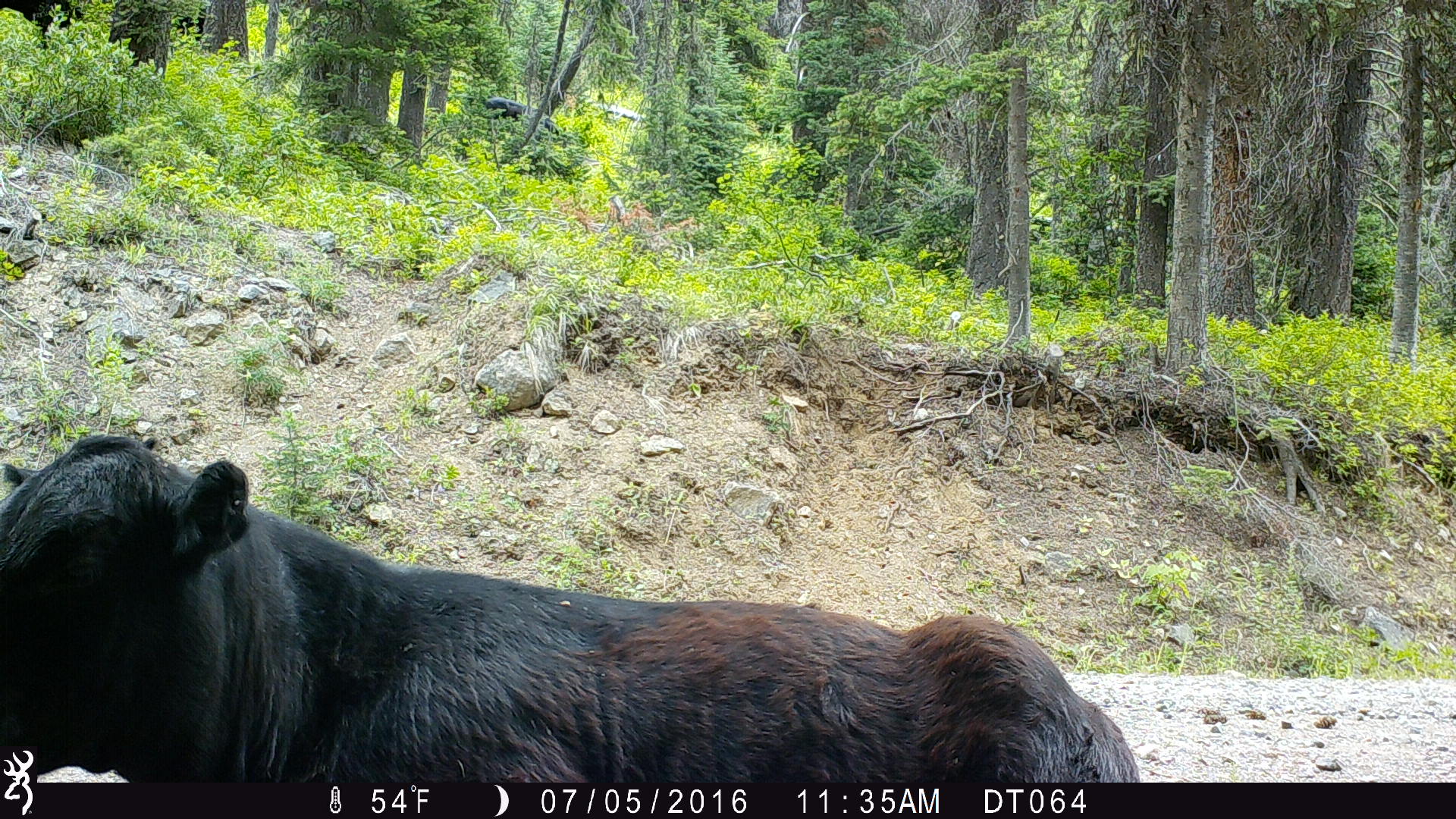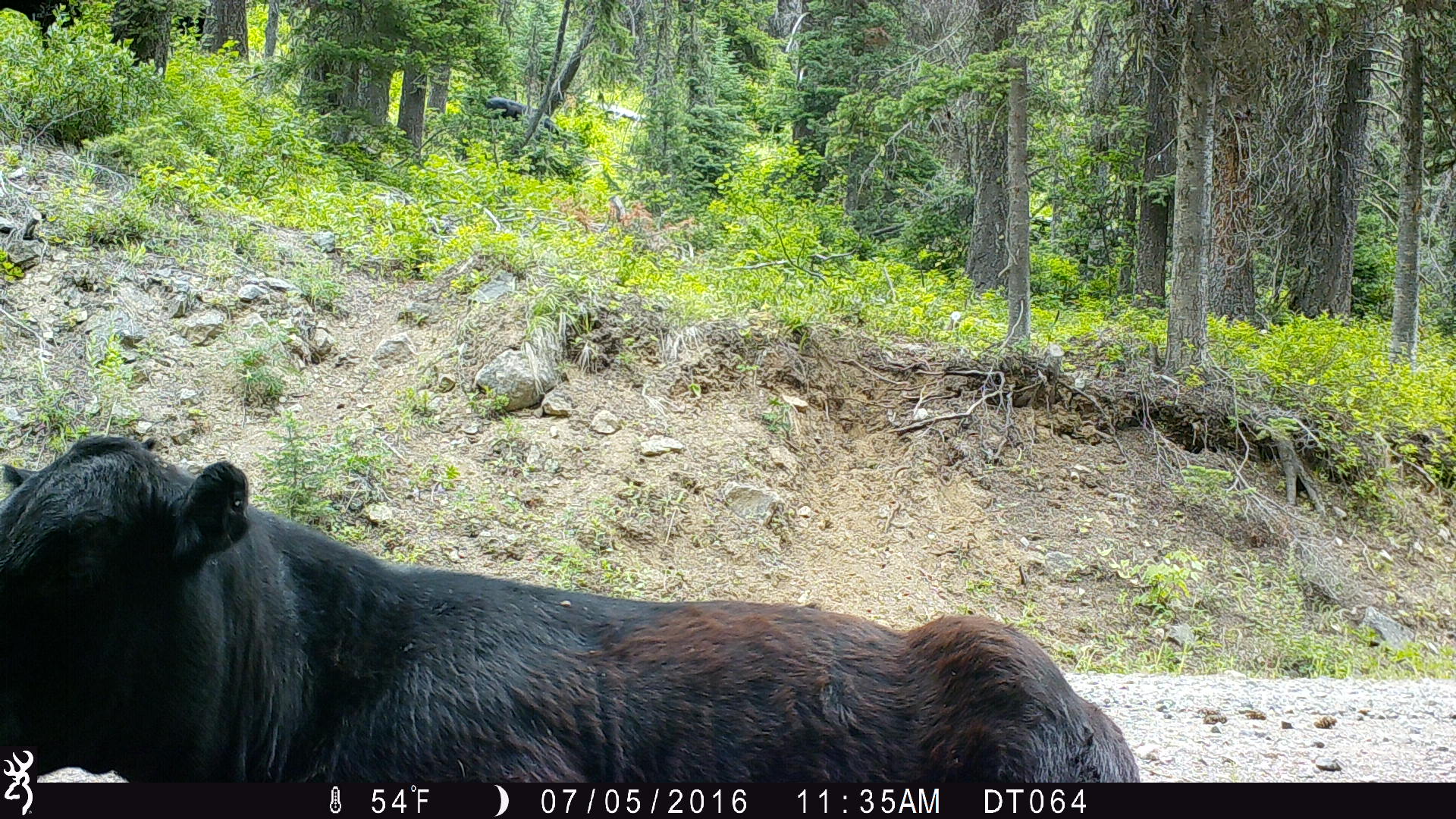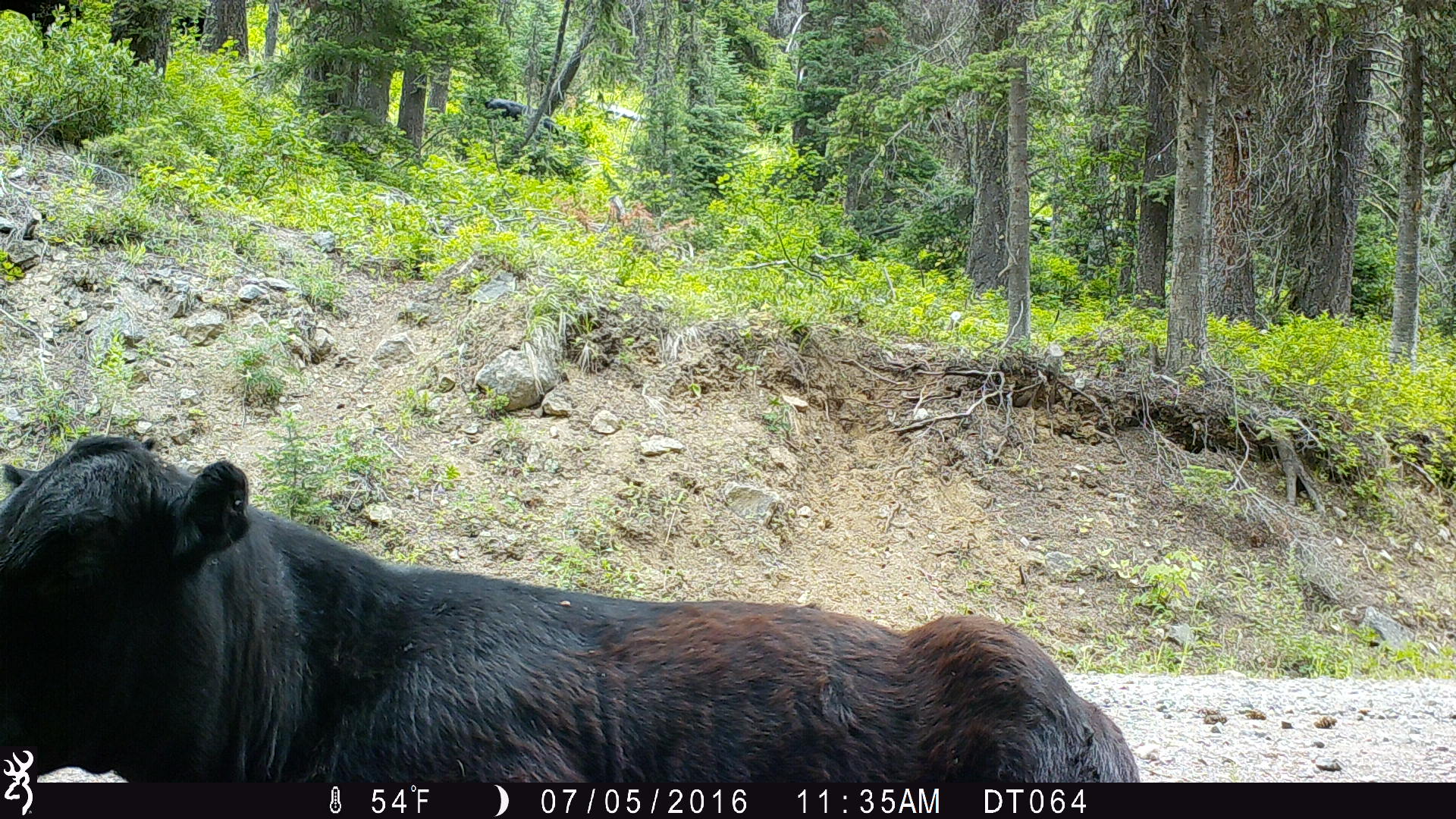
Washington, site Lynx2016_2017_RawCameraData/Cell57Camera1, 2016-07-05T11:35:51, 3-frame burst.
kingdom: Animalia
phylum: Chordata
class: Mammalia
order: Artiodactyla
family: Bovidae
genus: Bos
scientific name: Bos taurus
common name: domestic cattle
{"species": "domestic cattle (Bos taurus)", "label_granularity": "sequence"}